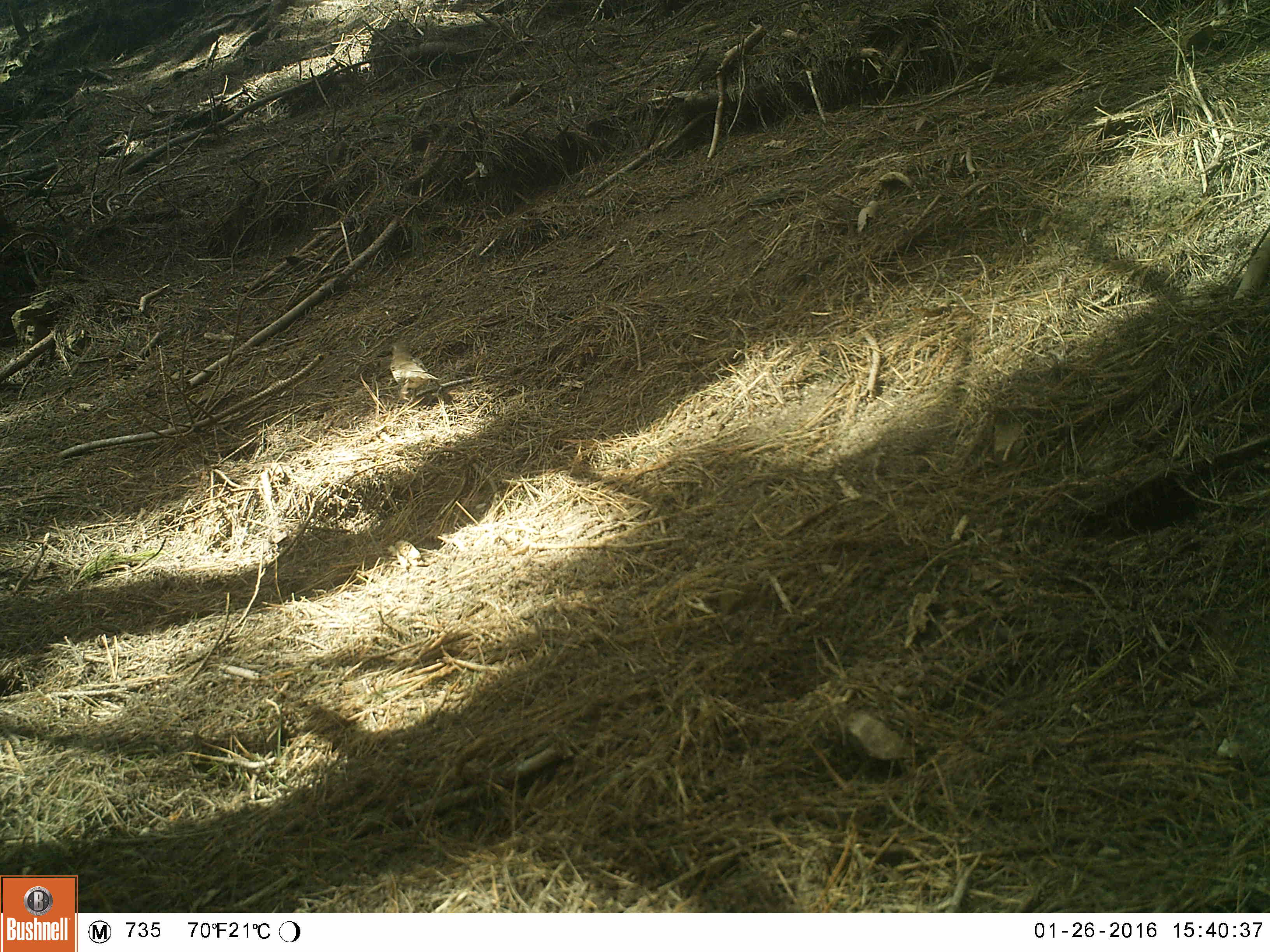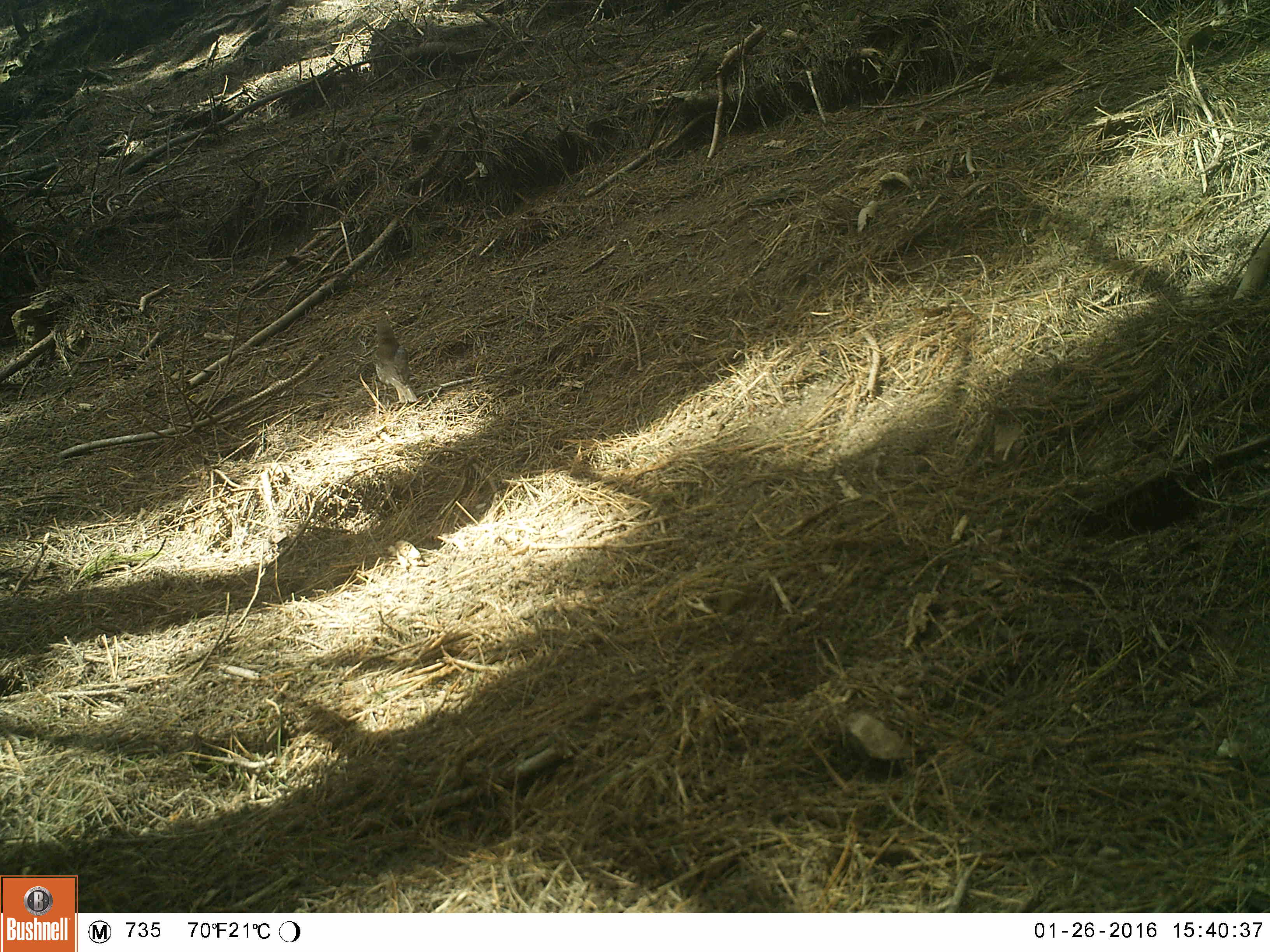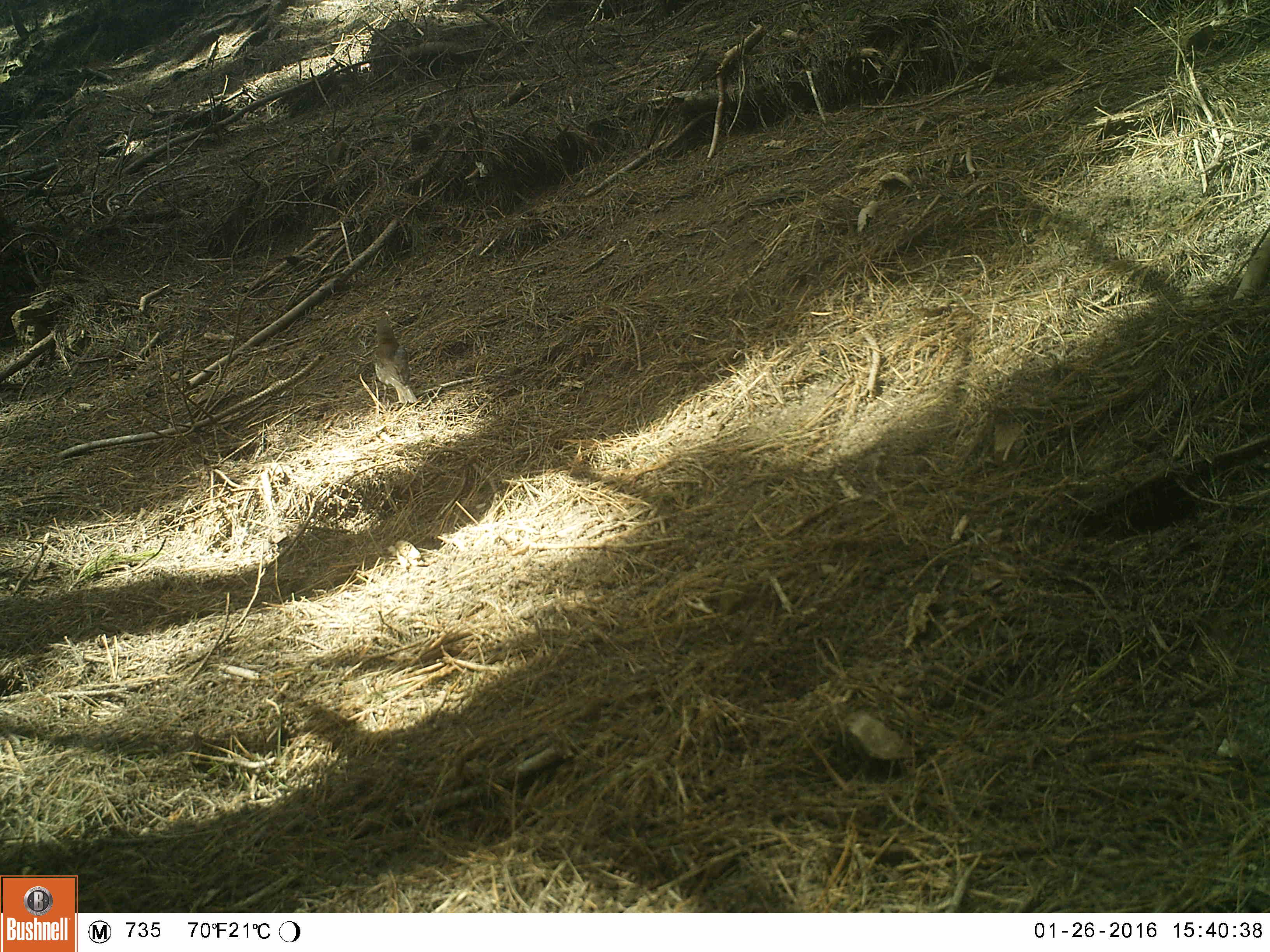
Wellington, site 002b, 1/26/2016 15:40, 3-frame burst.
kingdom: Animalia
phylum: Chordata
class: Aves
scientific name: Aves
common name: bird